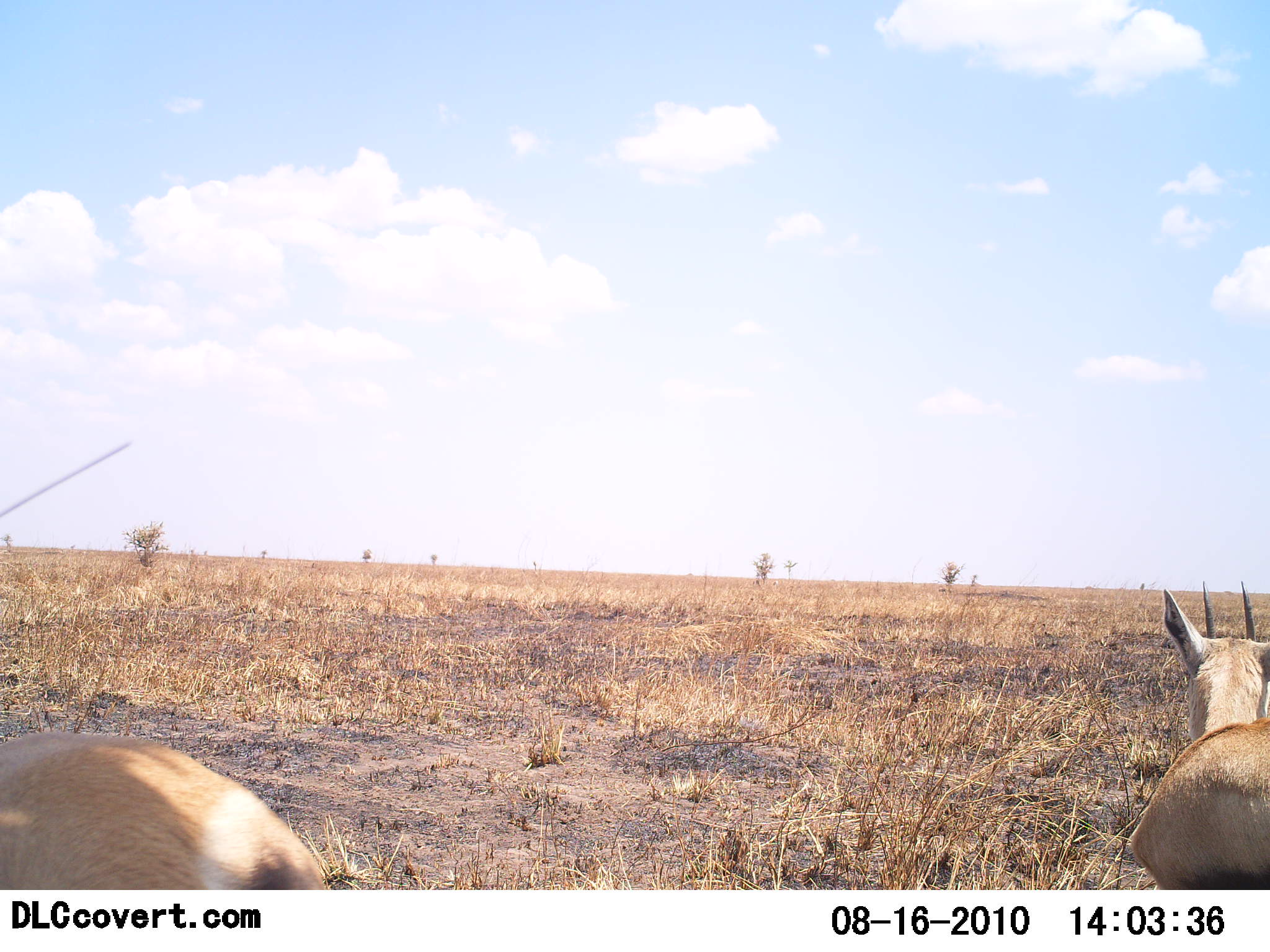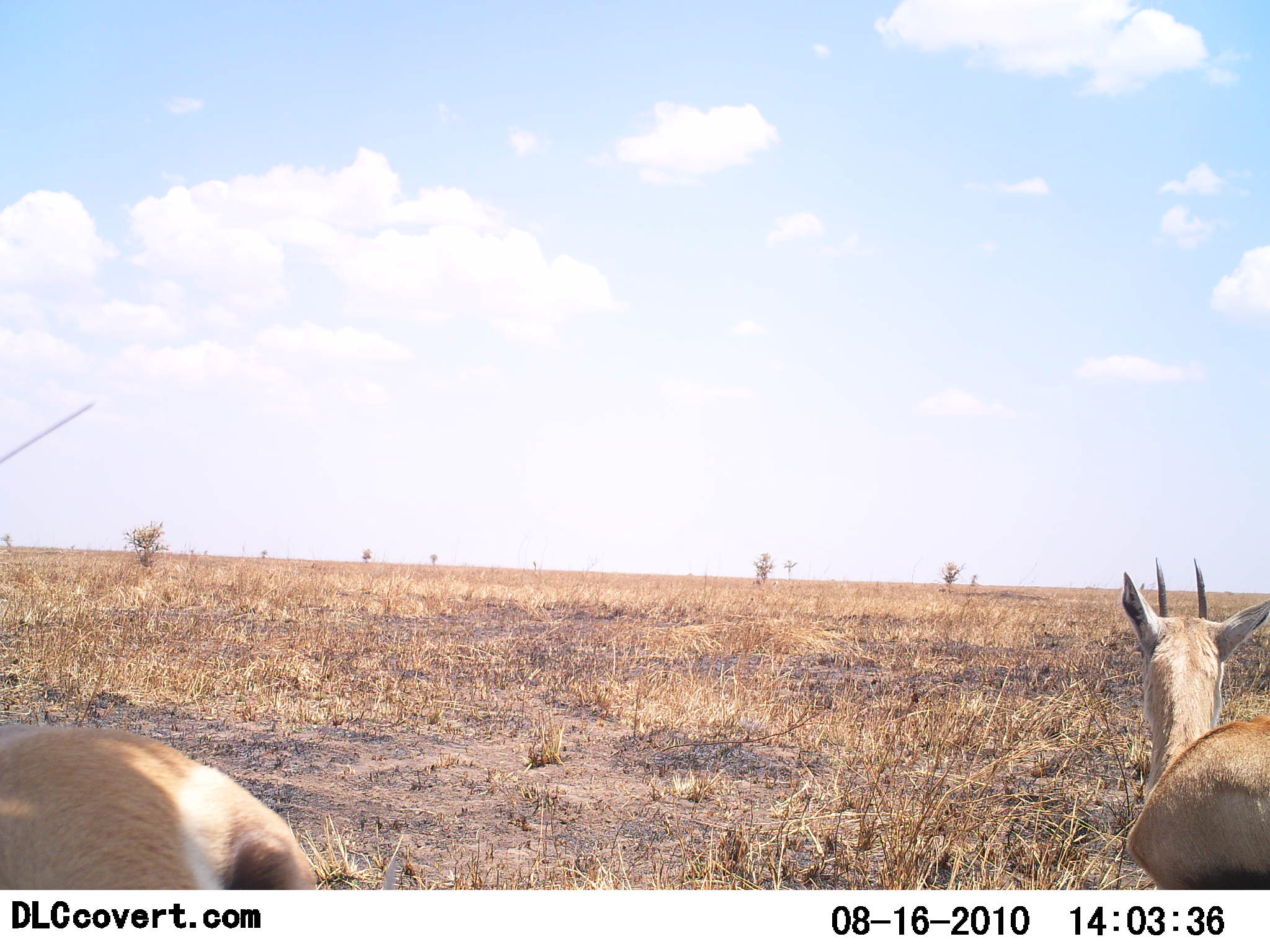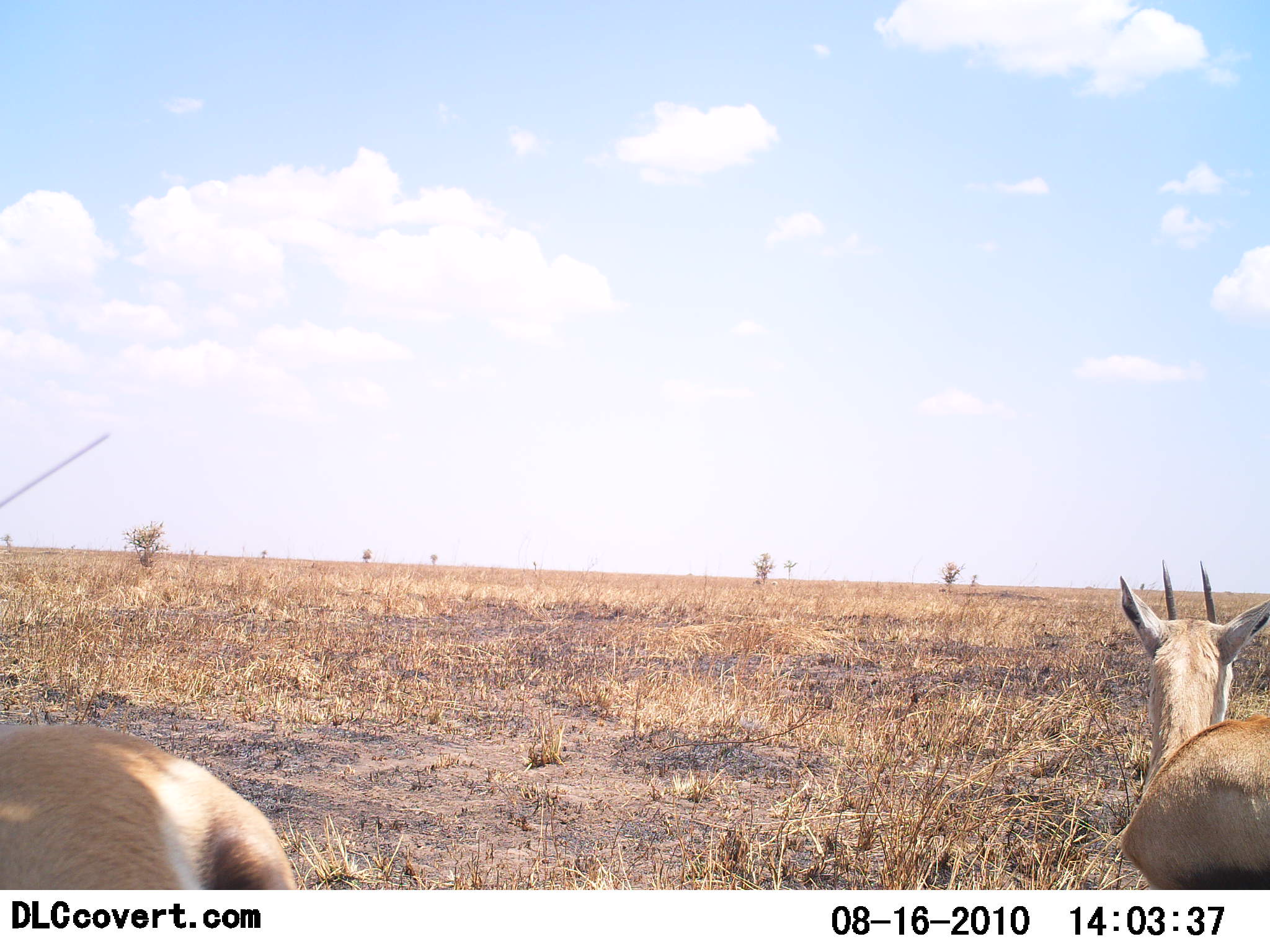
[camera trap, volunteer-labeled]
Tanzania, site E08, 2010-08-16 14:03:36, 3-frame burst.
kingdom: Animalia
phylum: Chordata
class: Mammalia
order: Artiodactyla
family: Bovidae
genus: Eudorcas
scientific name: Eudorcas thomsonii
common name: thomson's gazelle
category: gazellethomsons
Gazellethomsons (thomson's gazelle) (Eudorcas thomsonii), count 2. Behavior (volunteer vote fractions): standing 91%, resting 0%, moving 9%, interacting 0%. Young present (vote fraction): 0%. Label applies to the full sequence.